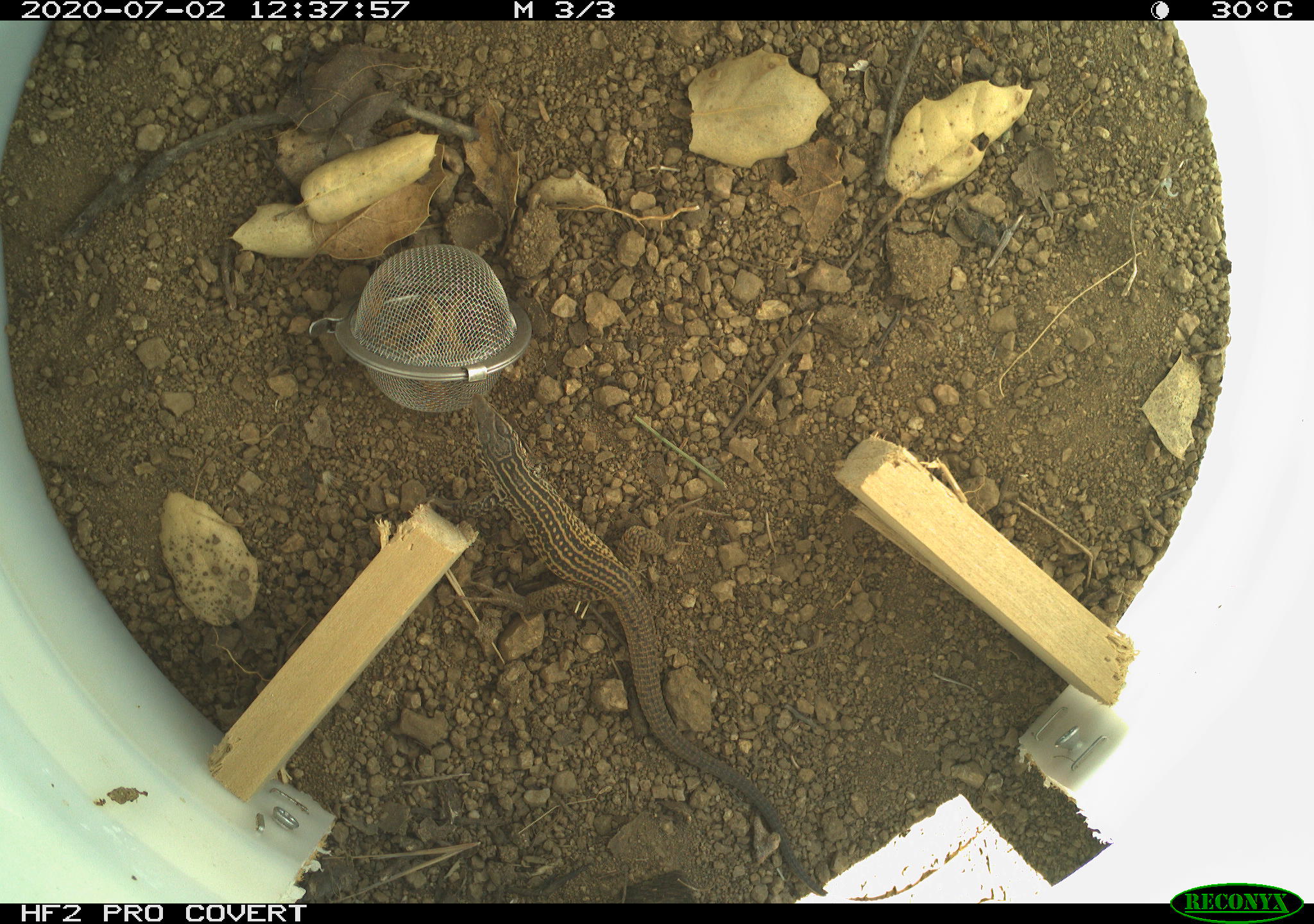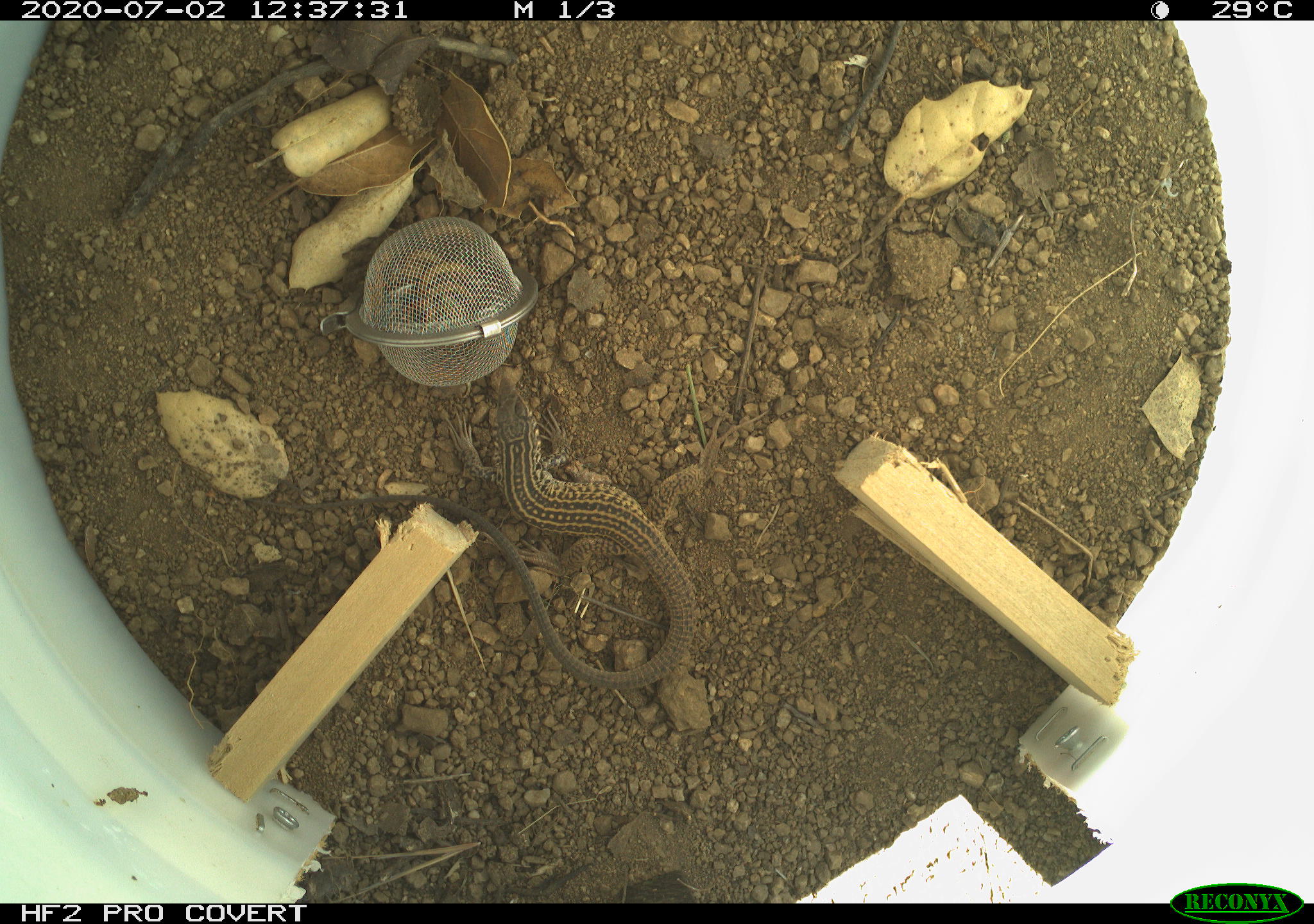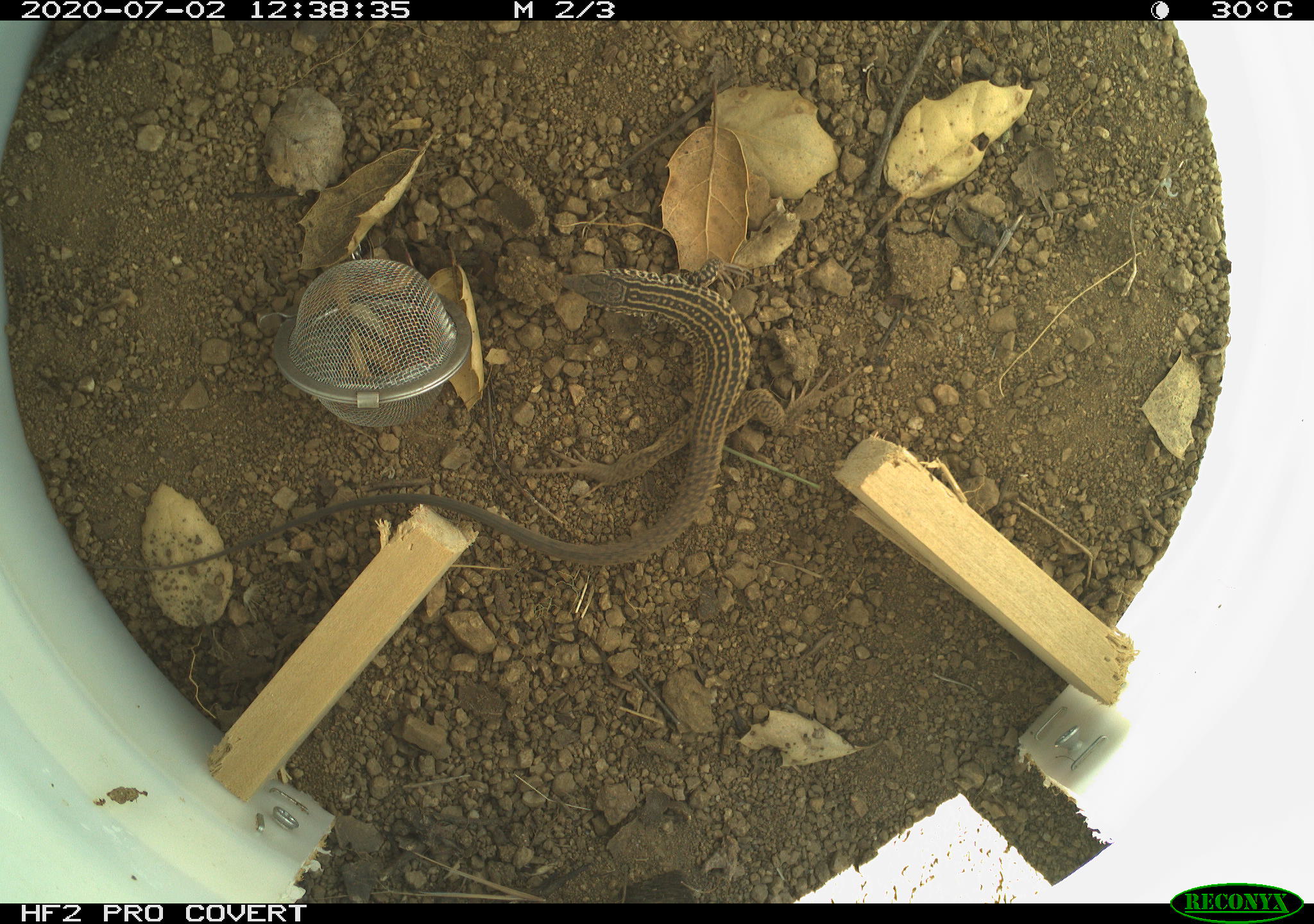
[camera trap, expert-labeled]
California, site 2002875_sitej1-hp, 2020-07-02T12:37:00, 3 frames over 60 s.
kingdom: Animalia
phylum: Chordata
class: Reptilia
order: Squamata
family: Teiidae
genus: Aspidoscelis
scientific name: Aspidoscelis tigris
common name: western whiptail